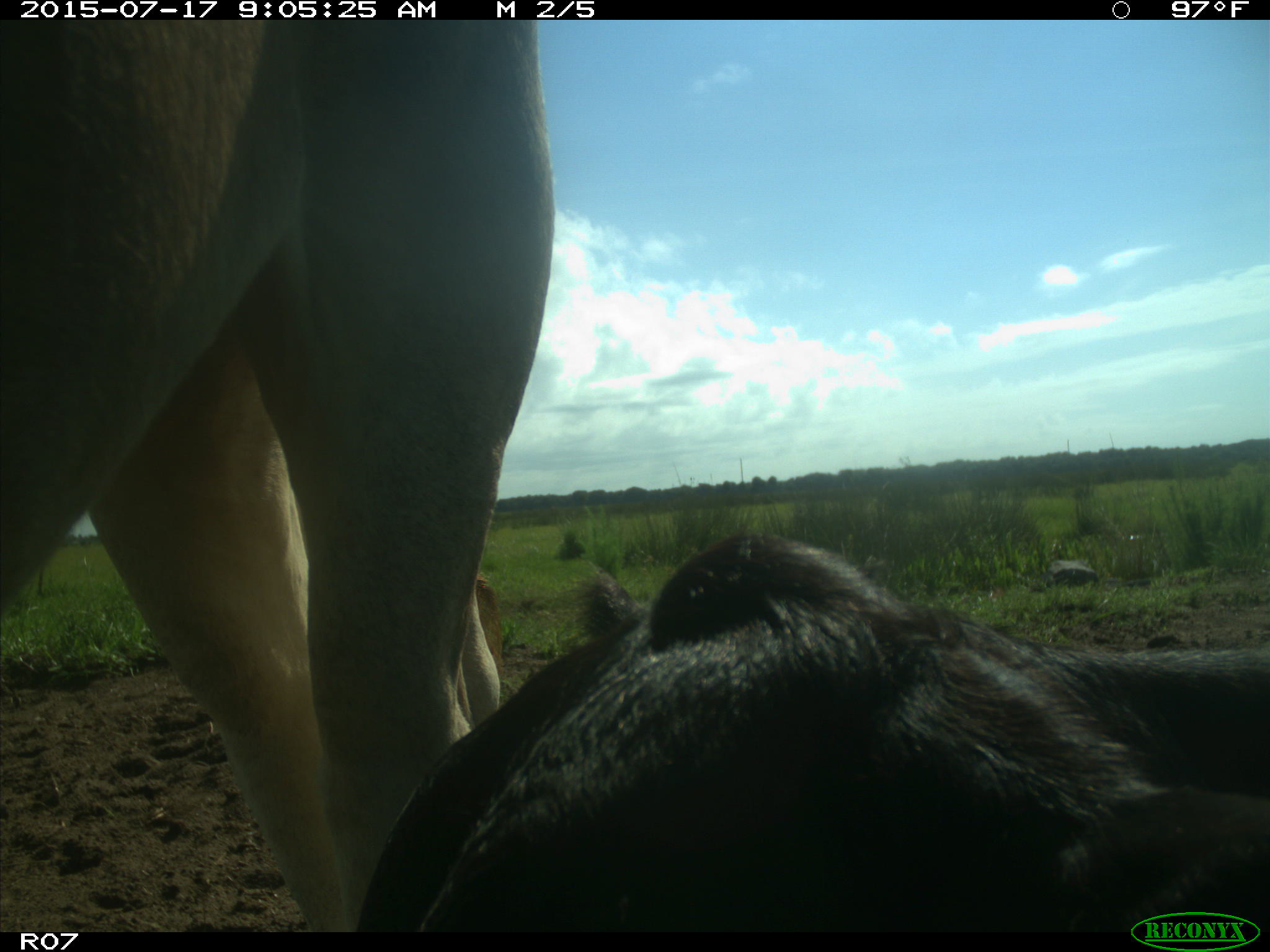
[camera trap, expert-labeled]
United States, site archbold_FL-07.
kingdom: Animalia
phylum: Chordata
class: Mammalia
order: Artiodactyla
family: Bovidae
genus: Bos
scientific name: Bos taurus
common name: domestic cow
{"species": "Bos taurus (domestic cow)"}